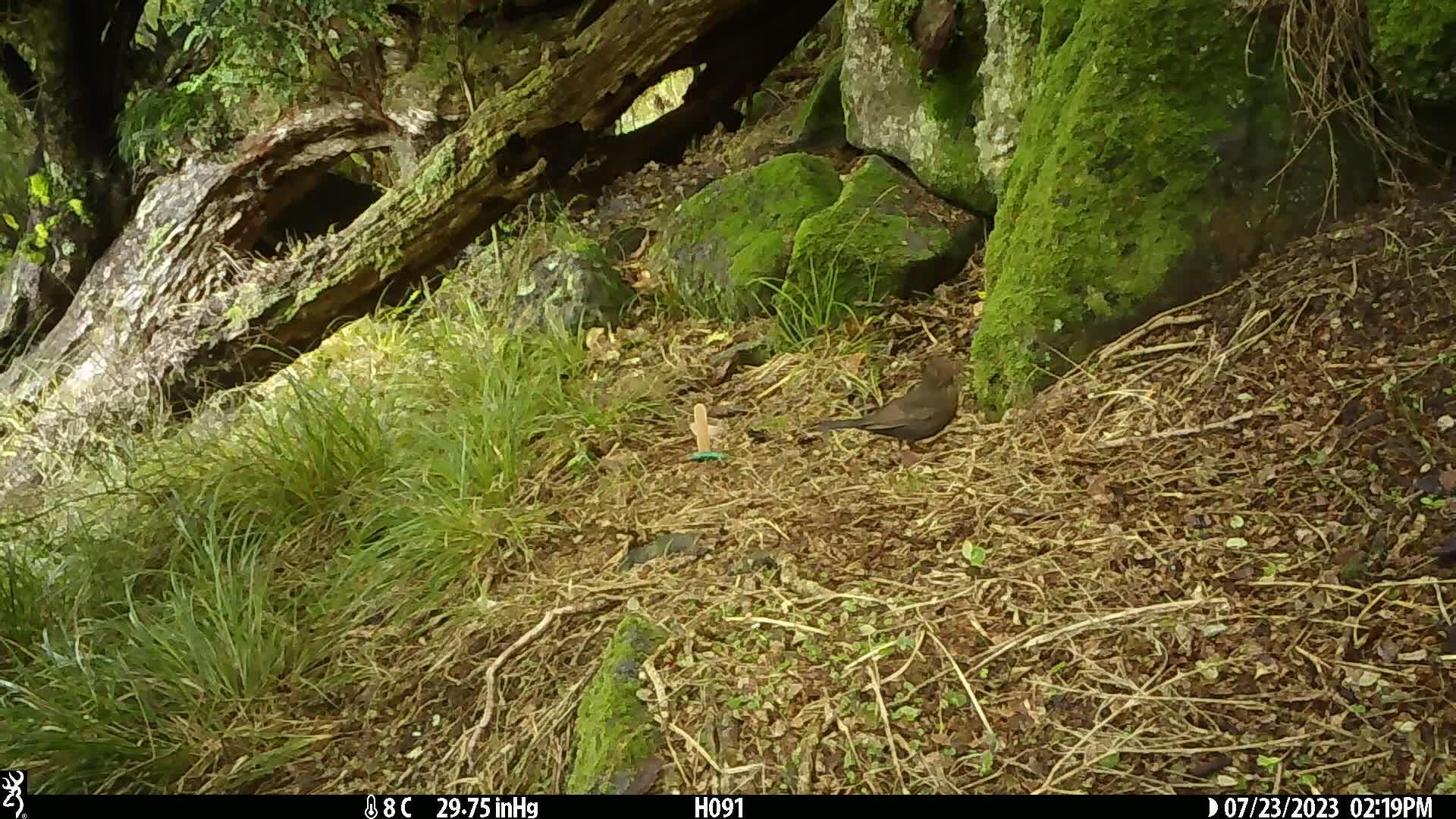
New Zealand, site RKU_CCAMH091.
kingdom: Animalia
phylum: Chordata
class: Aves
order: Passeriformes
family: Turdidae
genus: Turdus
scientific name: Turdus merula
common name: eurasian blackbird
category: blackbird